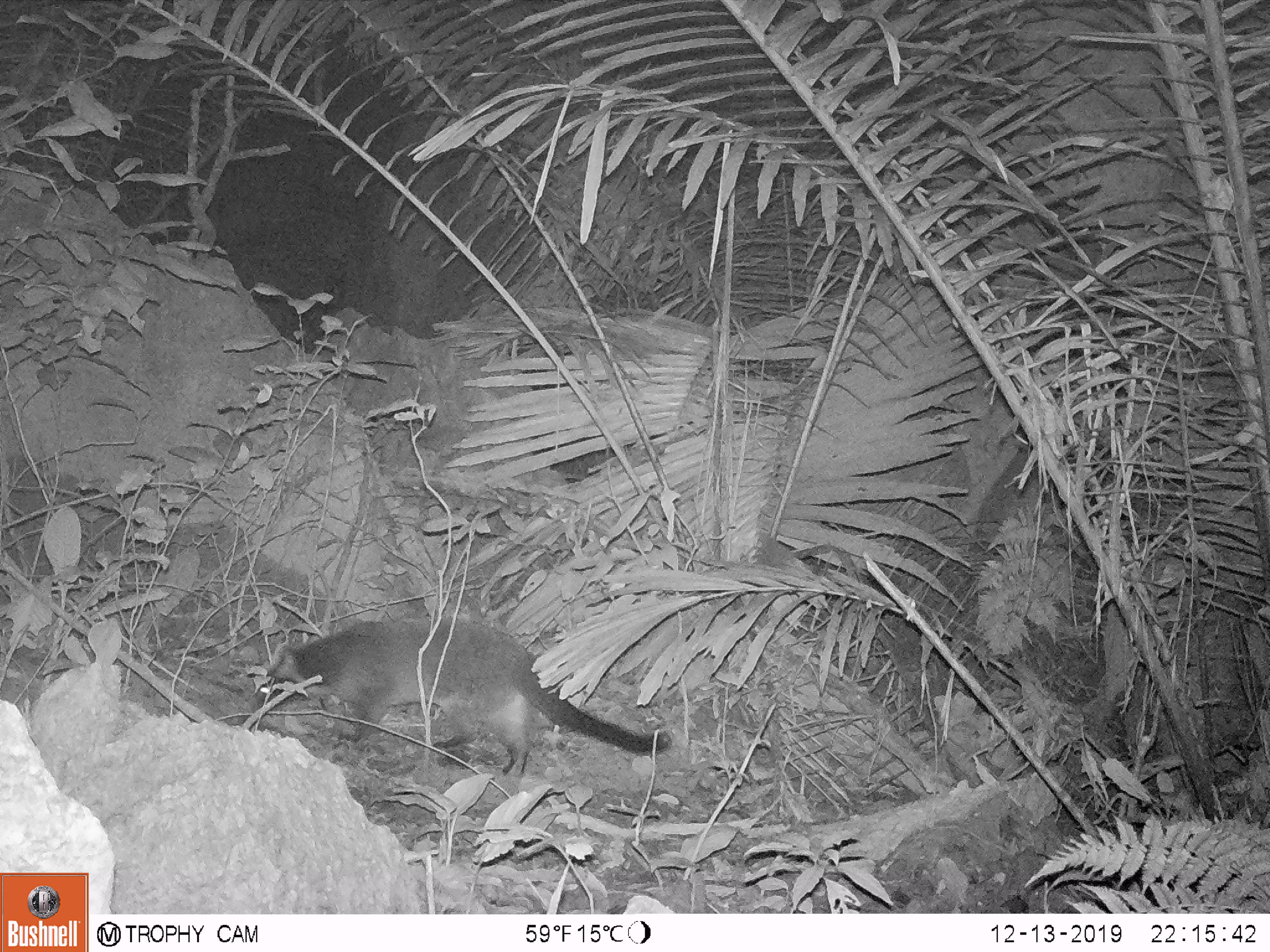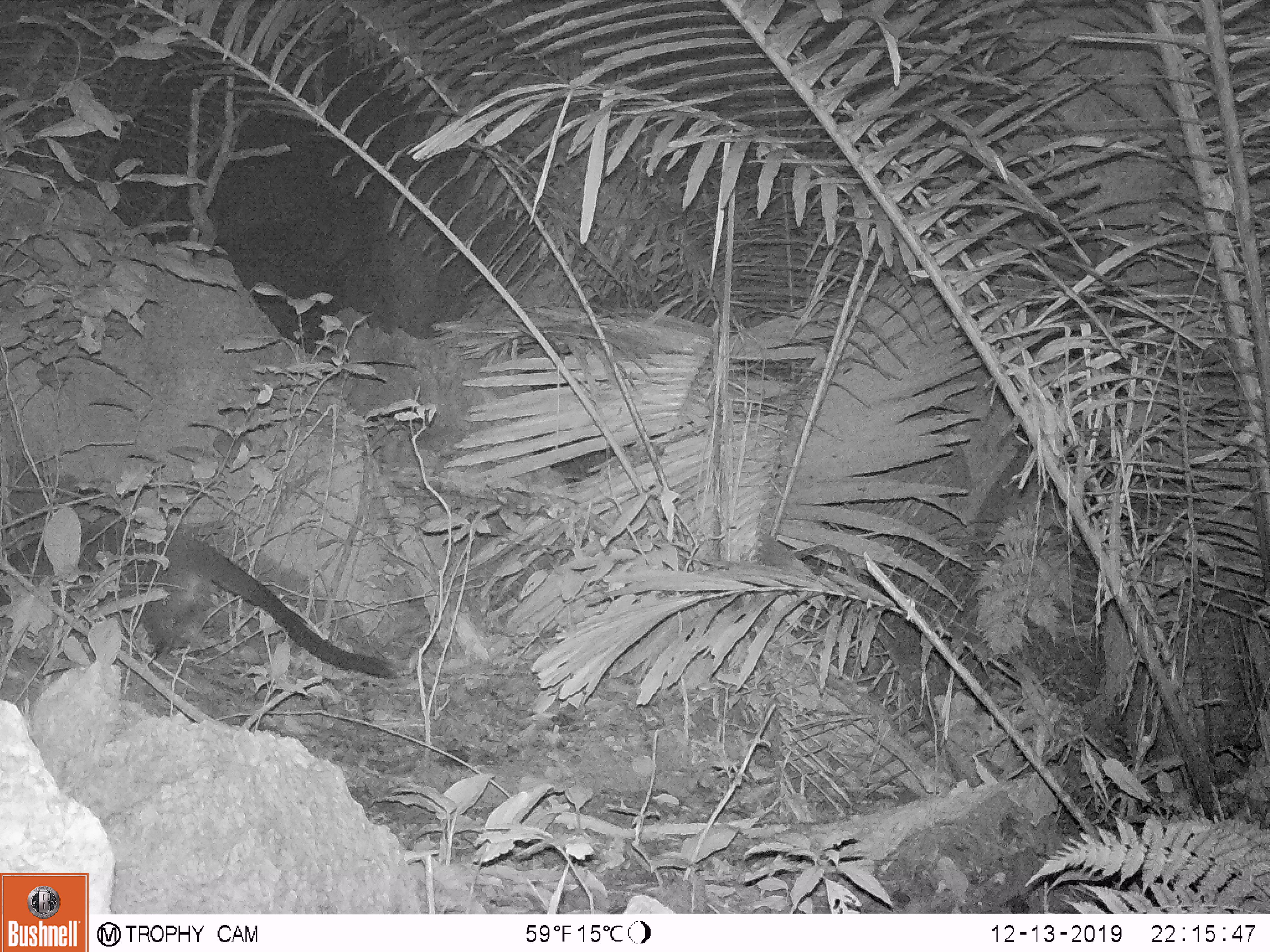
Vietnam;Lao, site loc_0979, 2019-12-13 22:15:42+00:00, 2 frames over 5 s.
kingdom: Animalia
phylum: Chordata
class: Mammalia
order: Carnivora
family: Viverridae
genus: Paguma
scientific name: Paguma larvata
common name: masked palm civet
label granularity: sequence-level